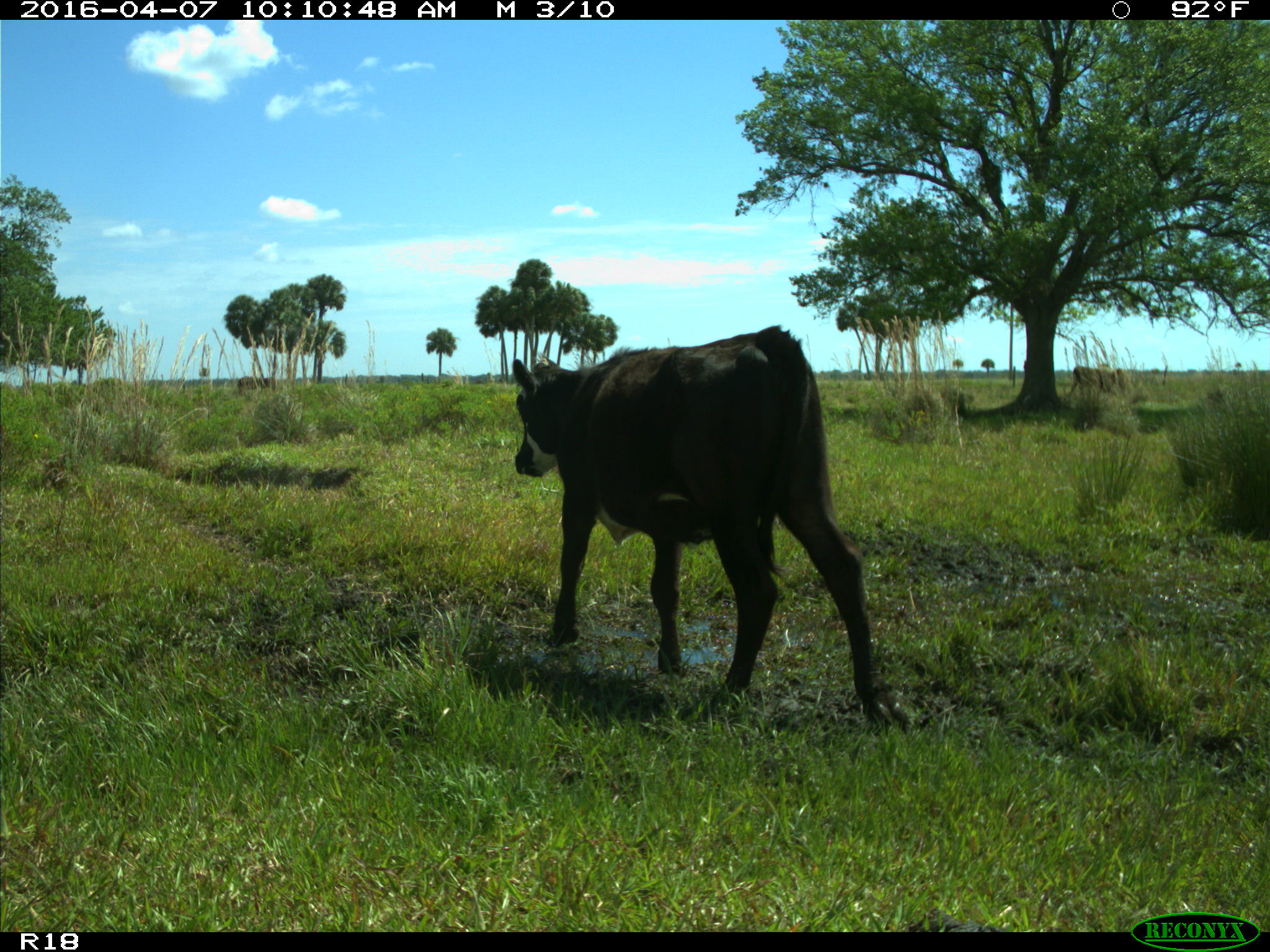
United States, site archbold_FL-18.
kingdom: Animalia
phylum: Chordata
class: Mammalia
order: Artiodactyla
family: Bovidae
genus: Bos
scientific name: Bos taurus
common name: domestic cow